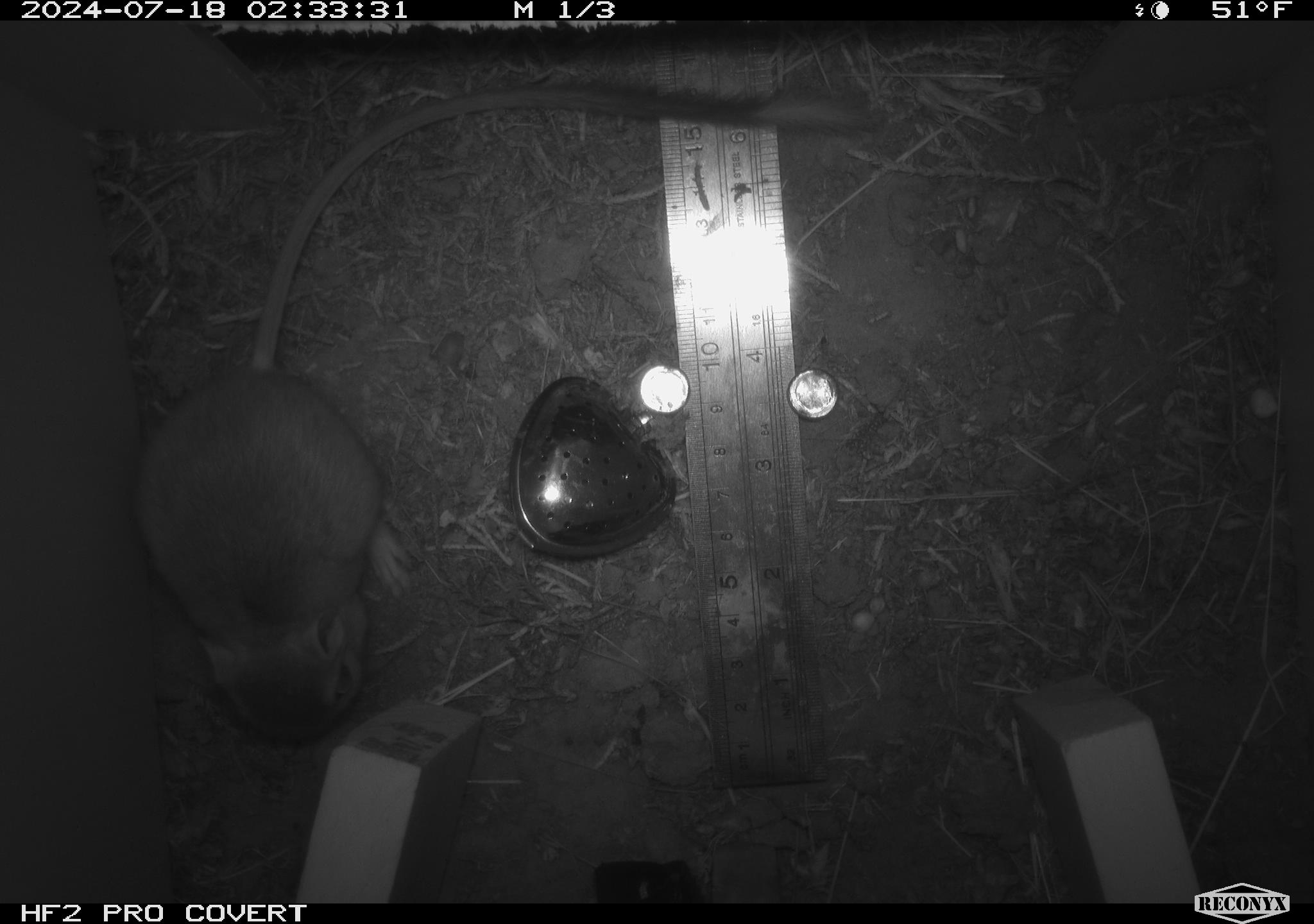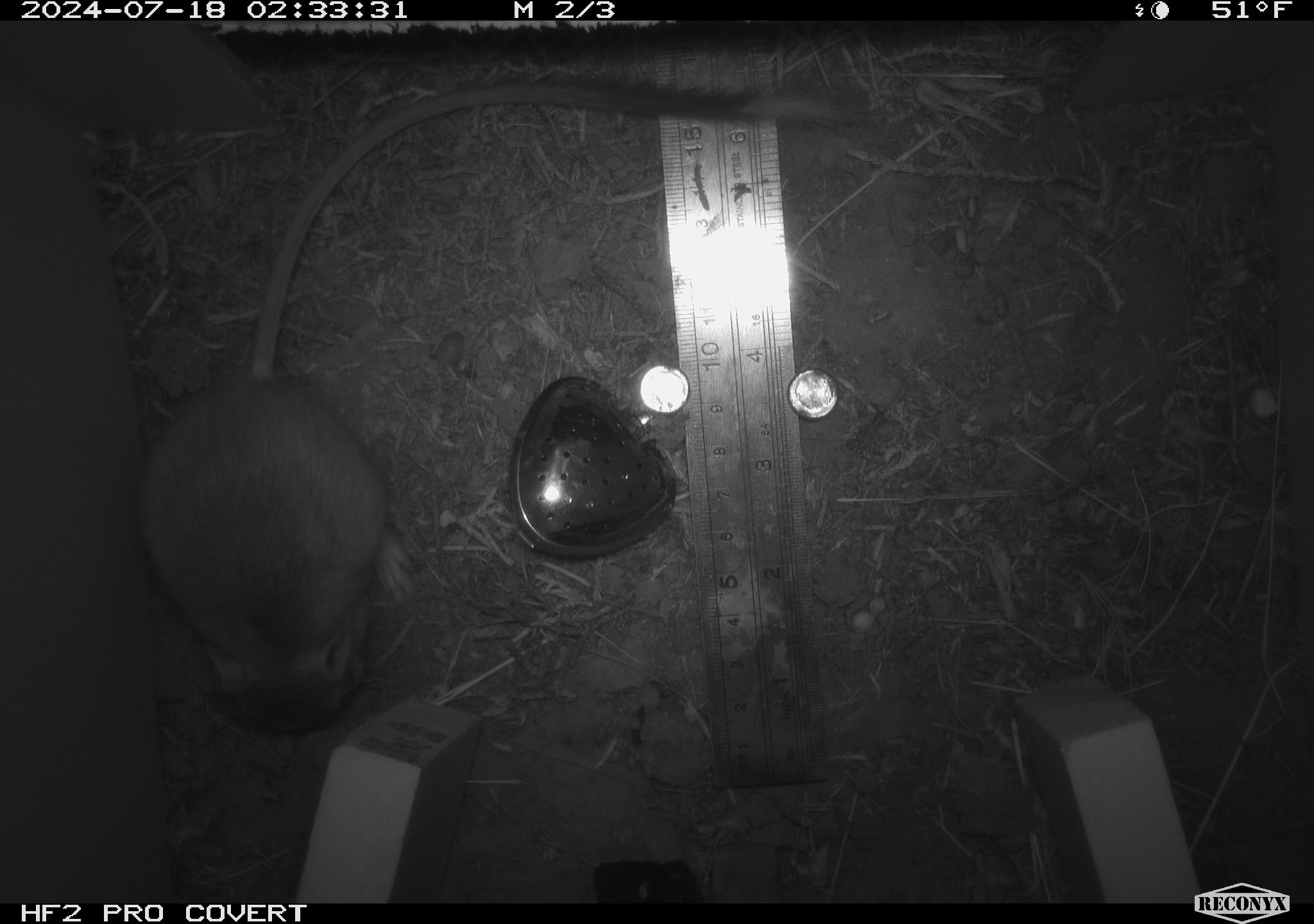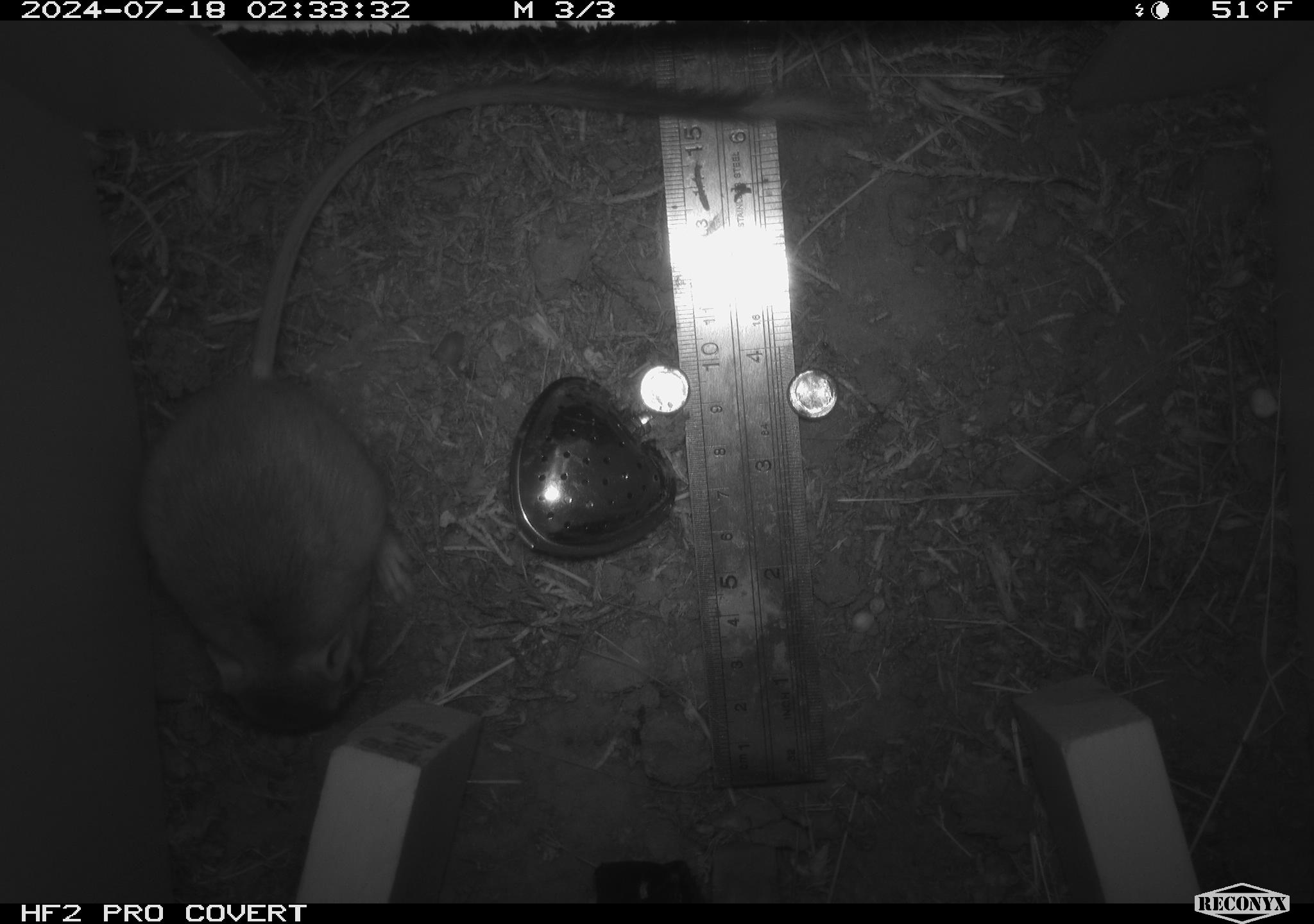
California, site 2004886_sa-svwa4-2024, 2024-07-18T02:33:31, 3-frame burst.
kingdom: Animalia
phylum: Chordata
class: Mammalia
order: Rodentia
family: Heteromyidae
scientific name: Heteromyidae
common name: kangaroo rats and pocket mice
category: heteromyidae family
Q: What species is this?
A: Heteromyidae family (kangaroo rats and pocket mice) (Heteromyidae).